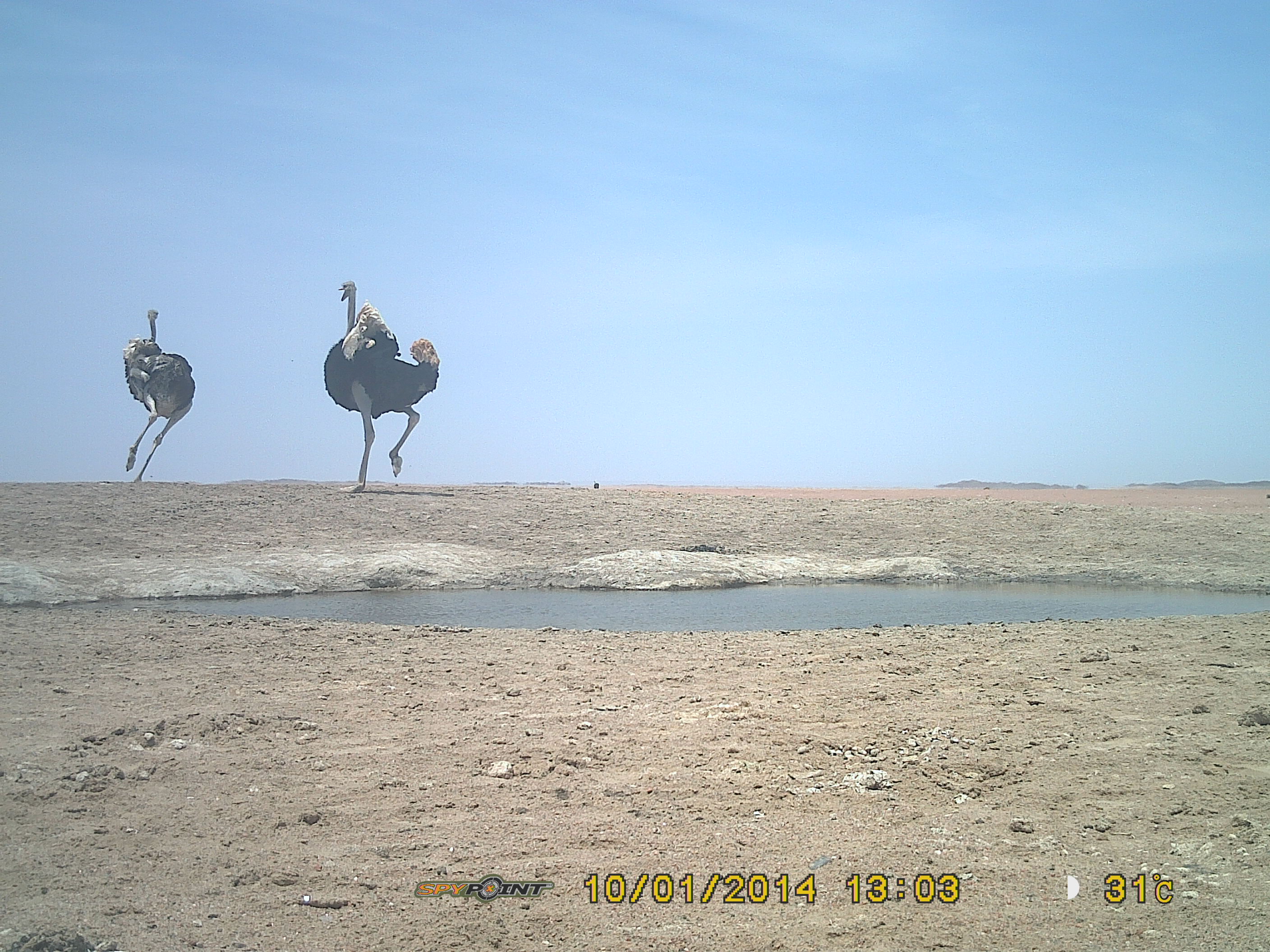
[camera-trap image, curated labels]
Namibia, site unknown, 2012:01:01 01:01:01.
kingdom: Animalia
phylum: Chordata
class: Aves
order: Struthioniformes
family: Struthionidae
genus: Struthio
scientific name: Struthio camelus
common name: common ostrich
Struthio camelus (common ostrich).